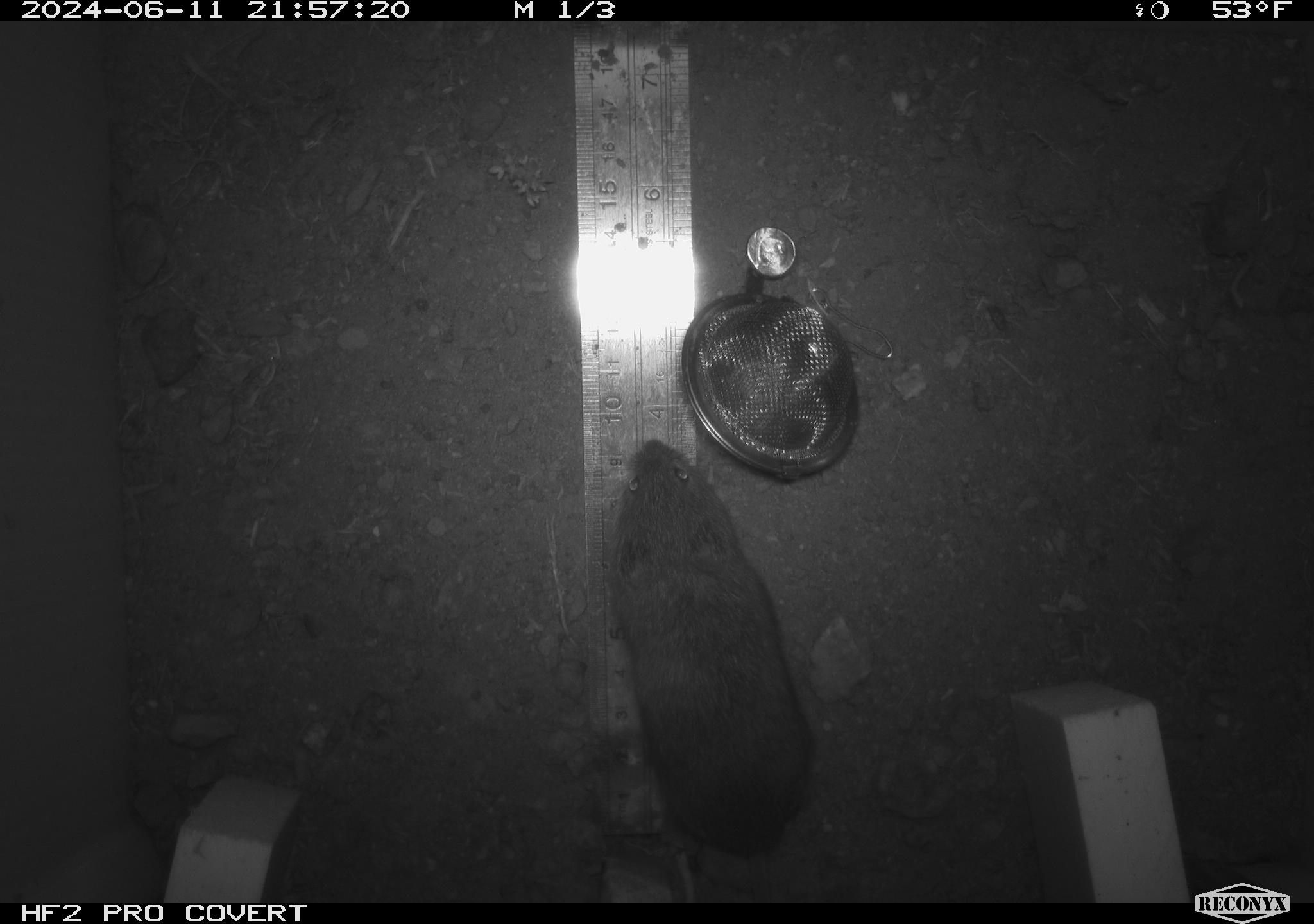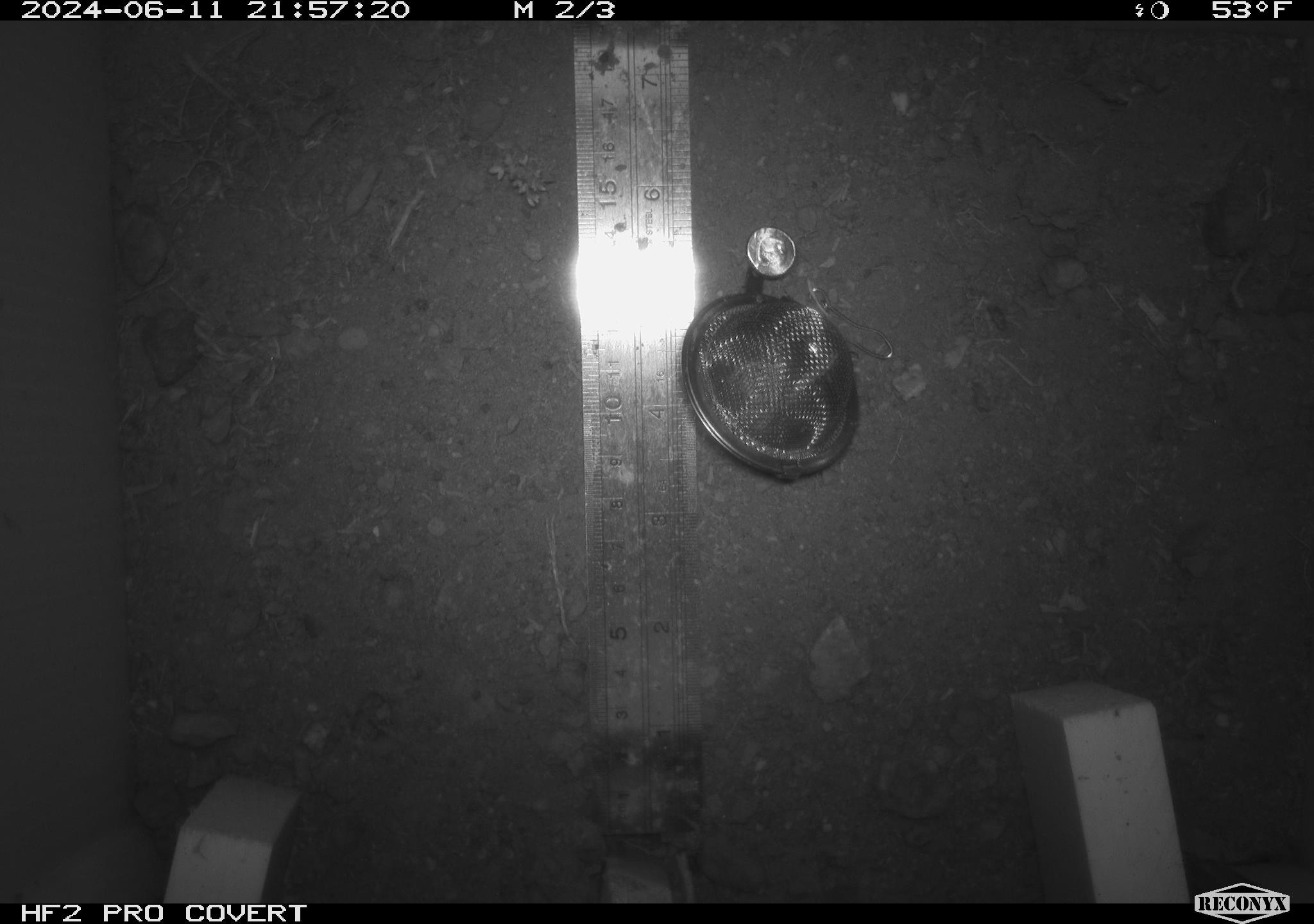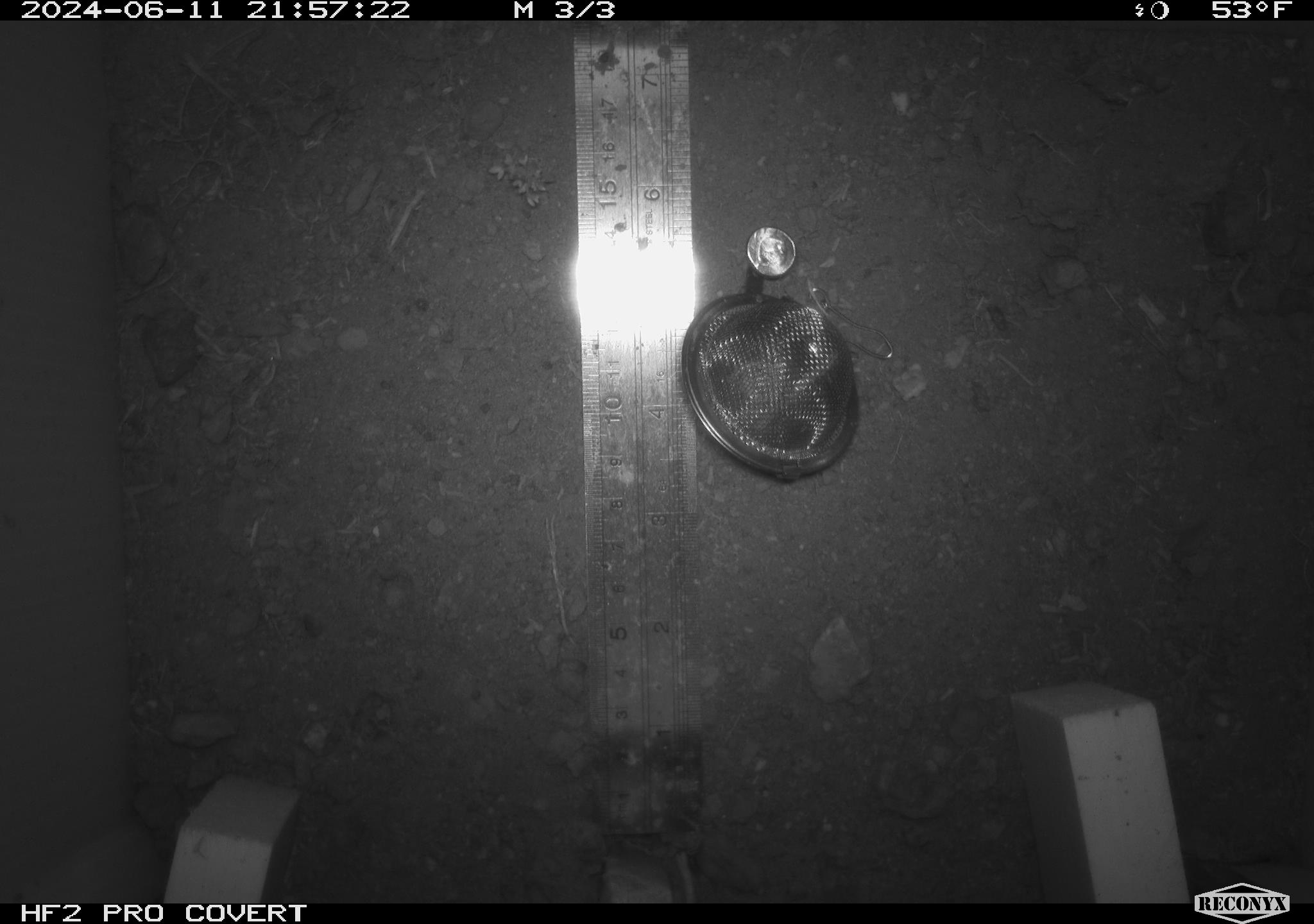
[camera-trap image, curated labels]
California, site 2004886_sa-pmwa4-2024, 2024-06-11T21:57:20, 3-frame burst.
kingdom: Animalia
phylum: Chordata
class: Mammalia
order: Rodentia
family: Cricetidae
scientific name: Arvicolinae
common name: voles, lemmings, and muskrats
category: arvicolinae subfamily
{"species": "arvicolinae subfamily (voles, lemmings, and muskrats) (Arvicolinae)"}